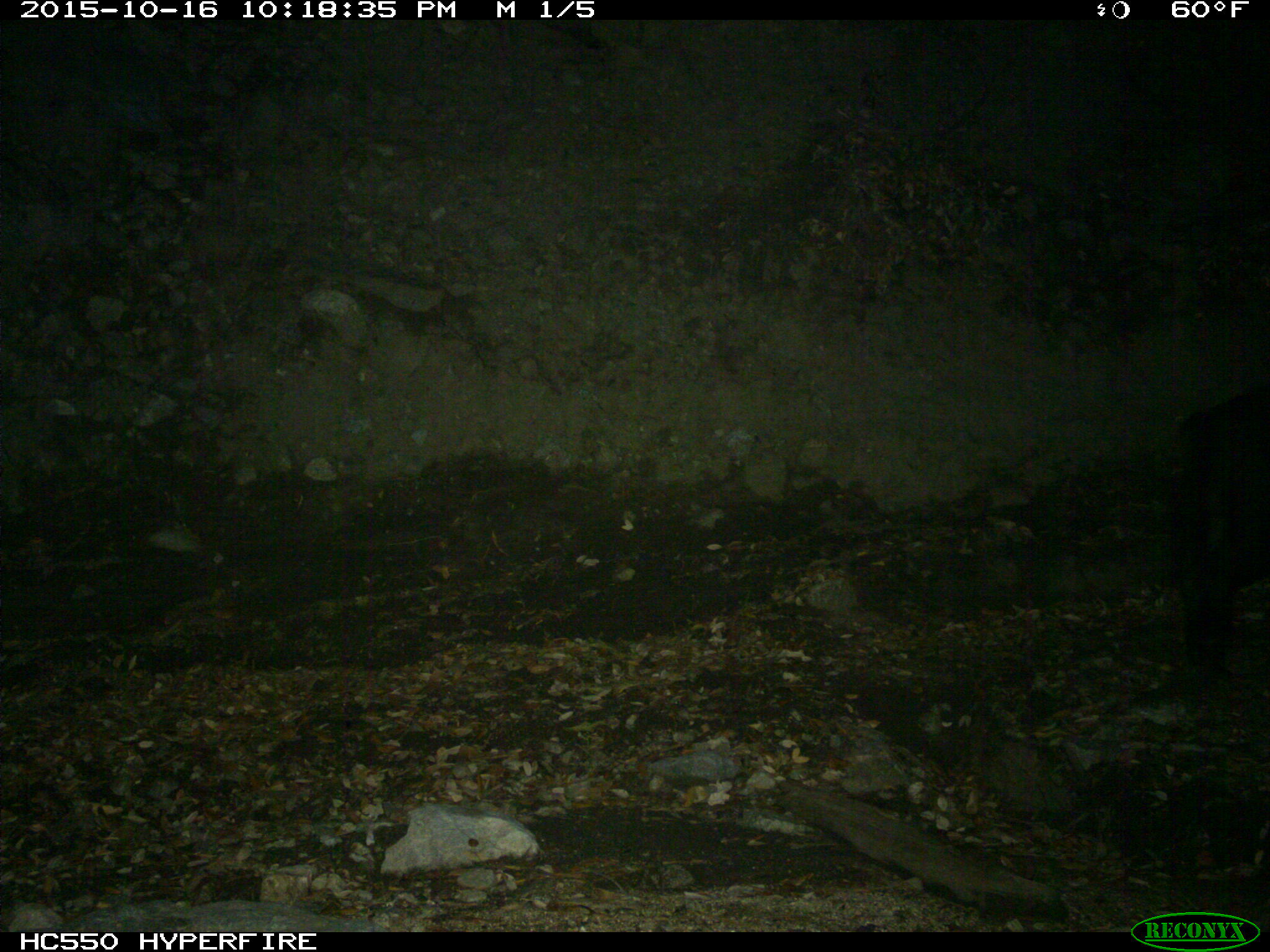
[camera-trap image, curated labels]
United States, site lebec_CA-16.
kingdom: Animalia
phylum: Chordata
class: Mammalia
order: Artiodactyla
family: Suidae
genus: Sus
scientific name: Sus scrofa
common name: wild boar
Sus scrofa (wild boar).